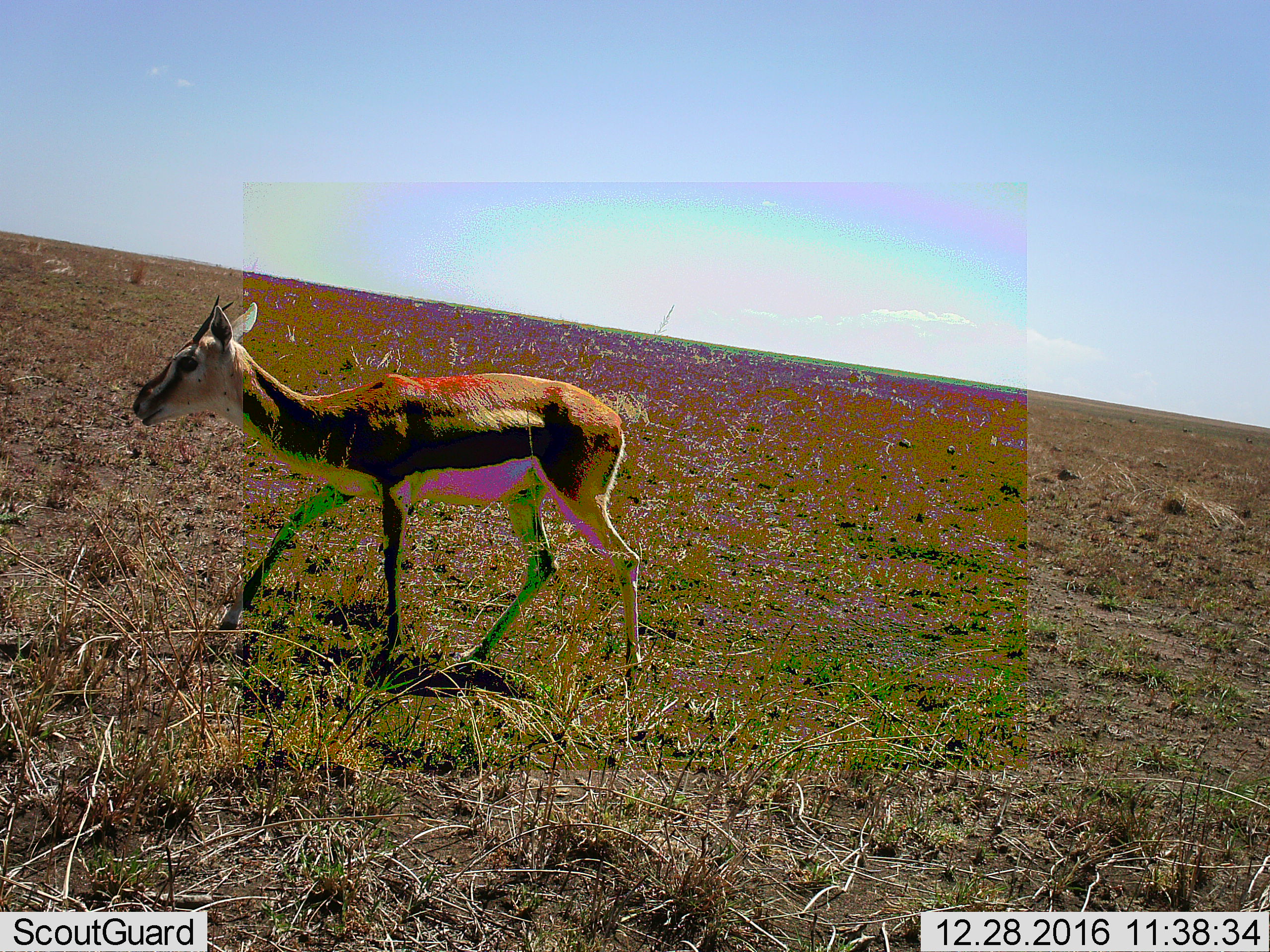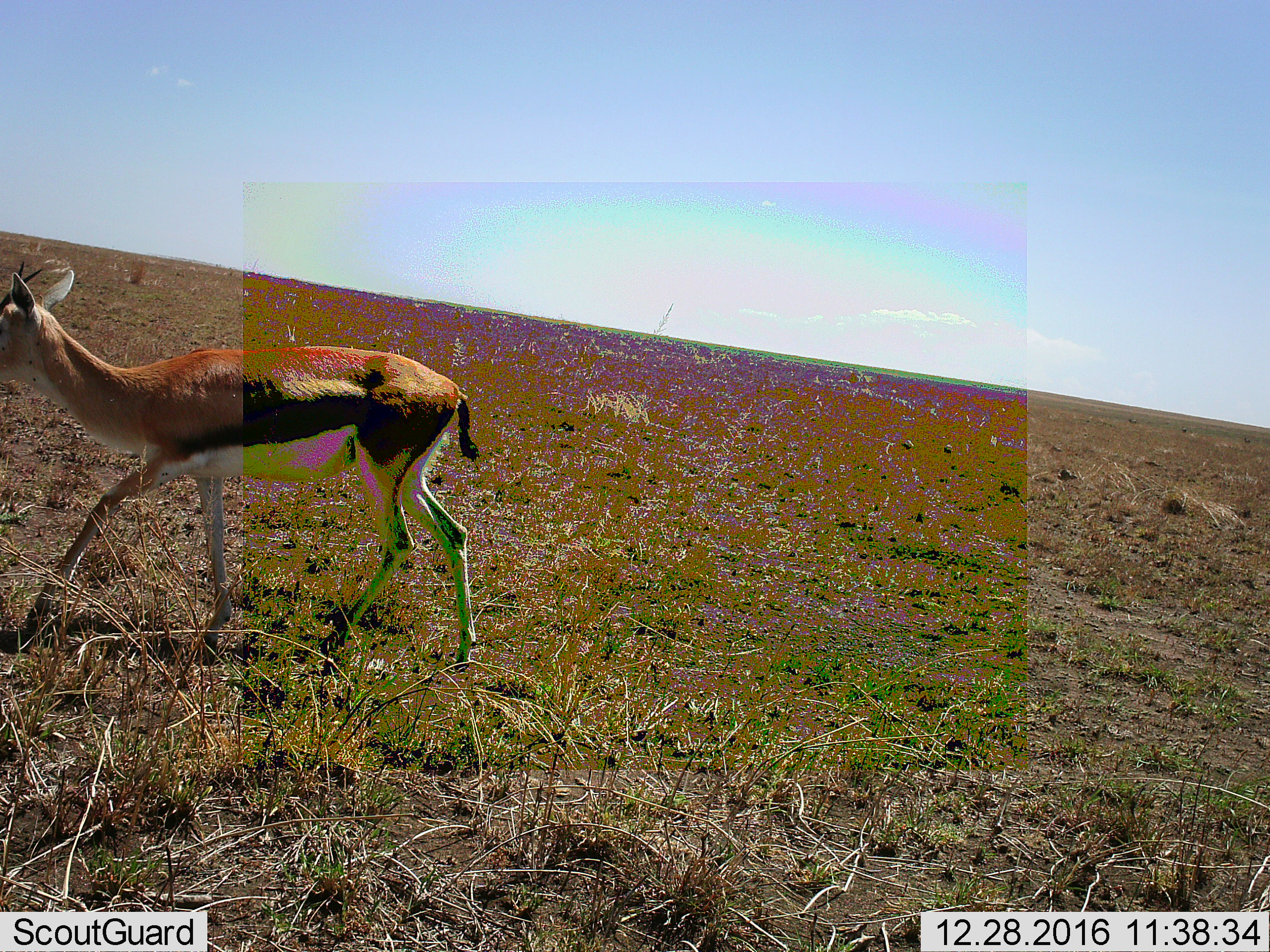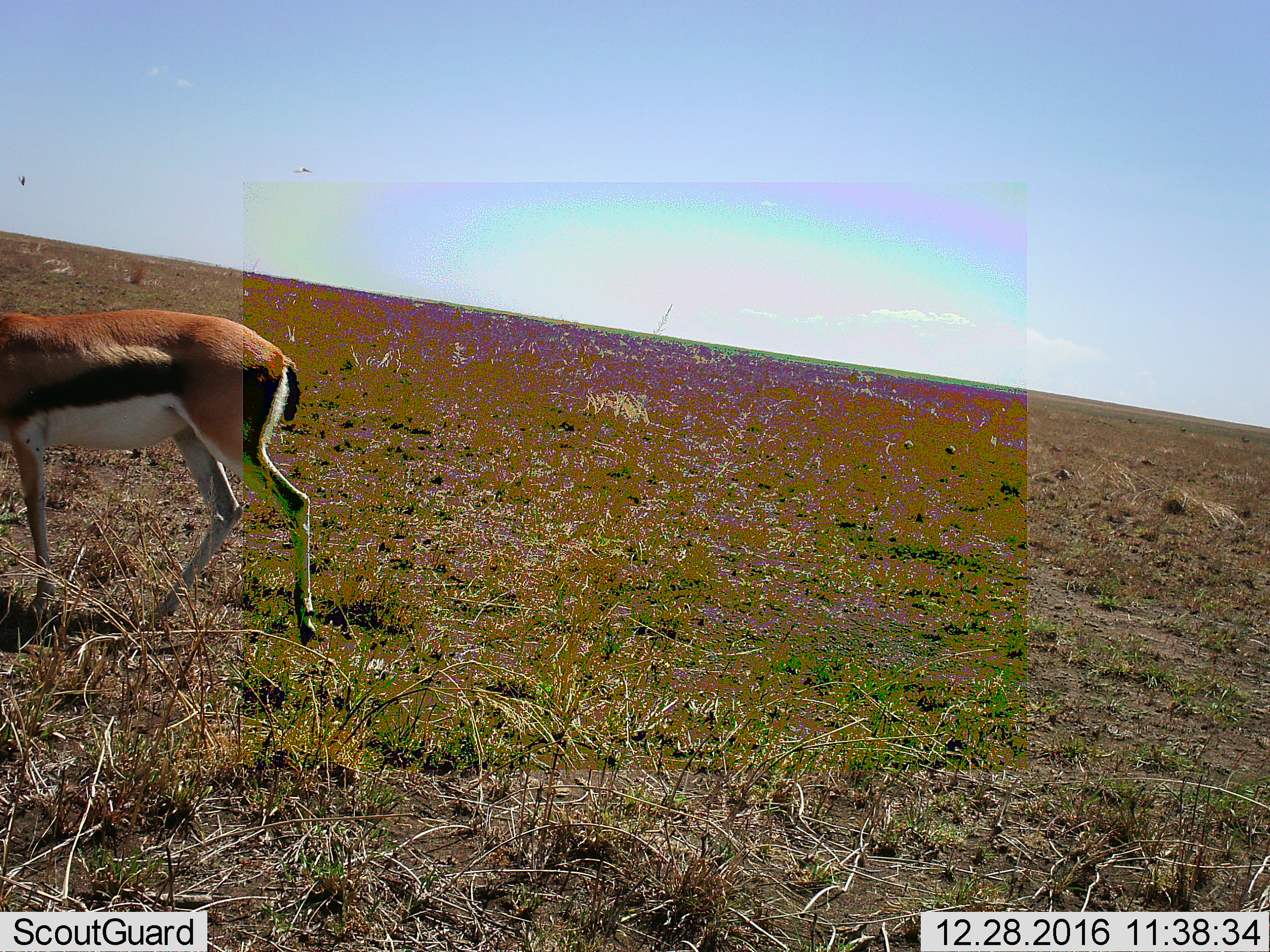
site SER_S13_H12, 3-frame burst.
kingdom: Animalia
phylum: Chordata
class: Mammalia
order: Artiodactyla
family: Bovidae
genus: Eudorcas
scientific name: Eudorcas thomsonii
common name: thomson's gazelle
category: gazellethomsons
Gazellethomsons (thomson's gazelle) (Eudorcas thomsonii), count 1. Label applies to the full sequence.